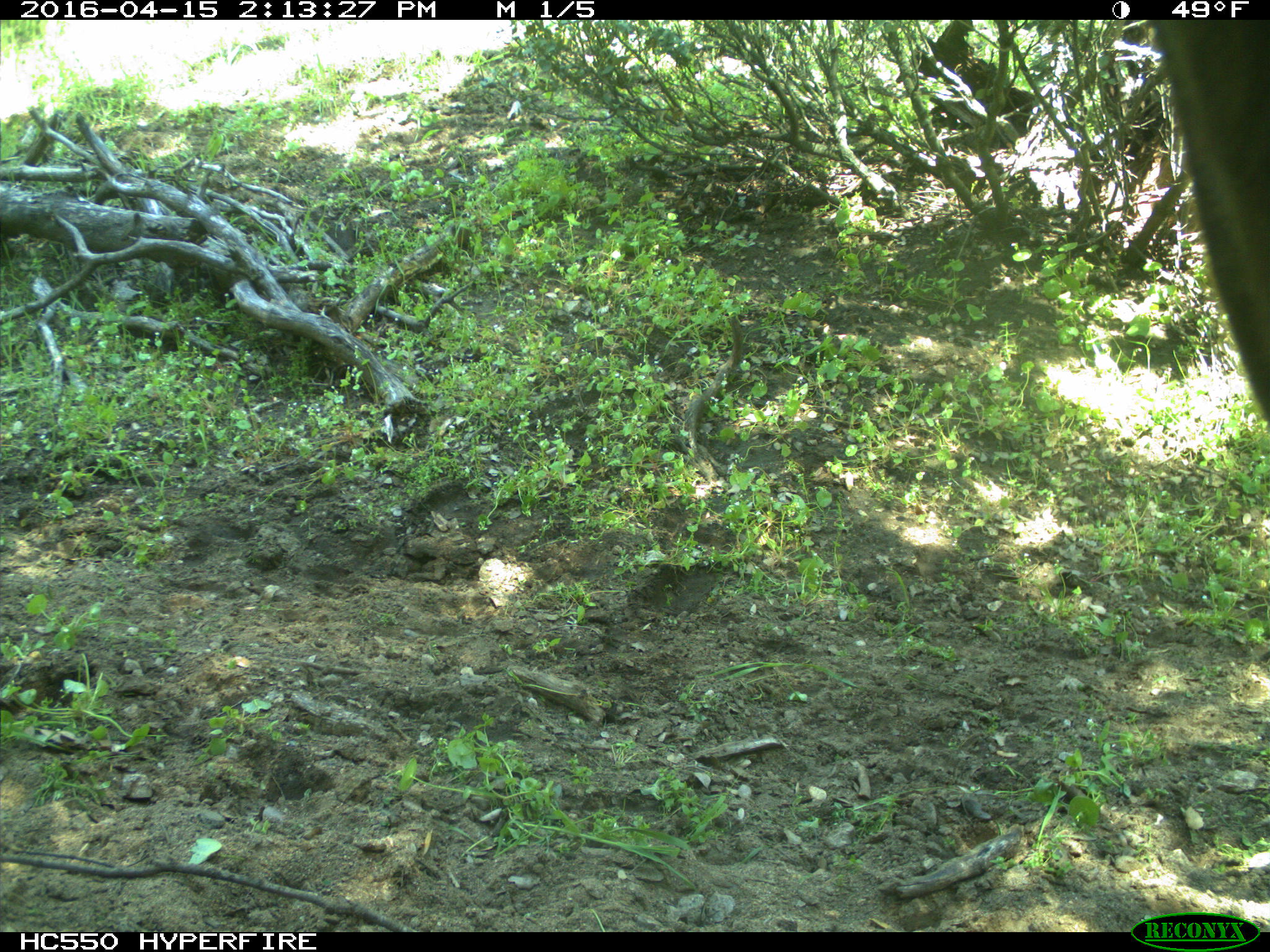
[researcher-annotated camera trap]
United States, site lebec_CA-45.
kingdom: Animalia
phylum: Chordata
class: Mammalia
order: Artiodactyla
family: Bovidae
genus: Bos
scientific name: Bos taurus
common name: domestic cow